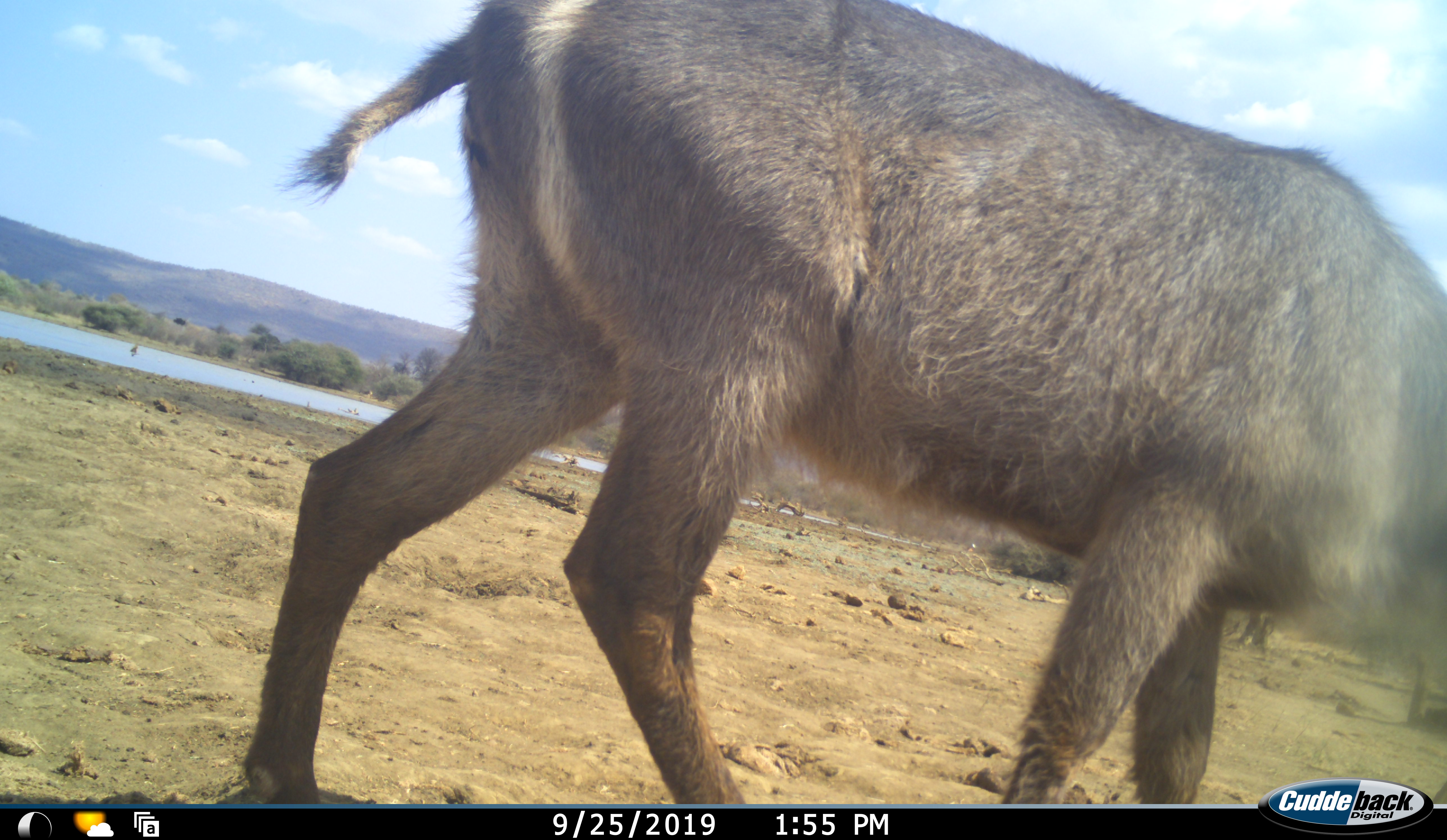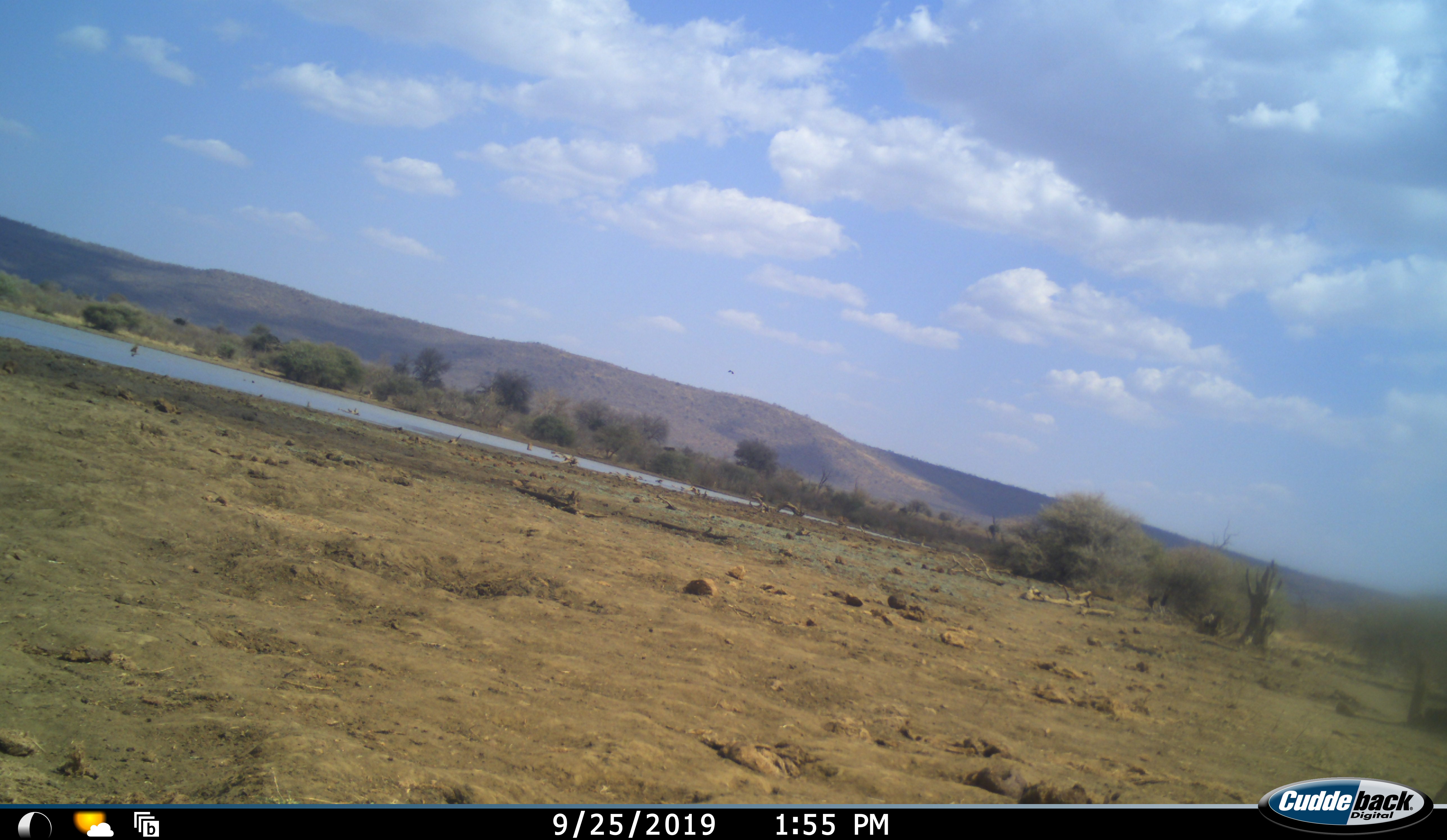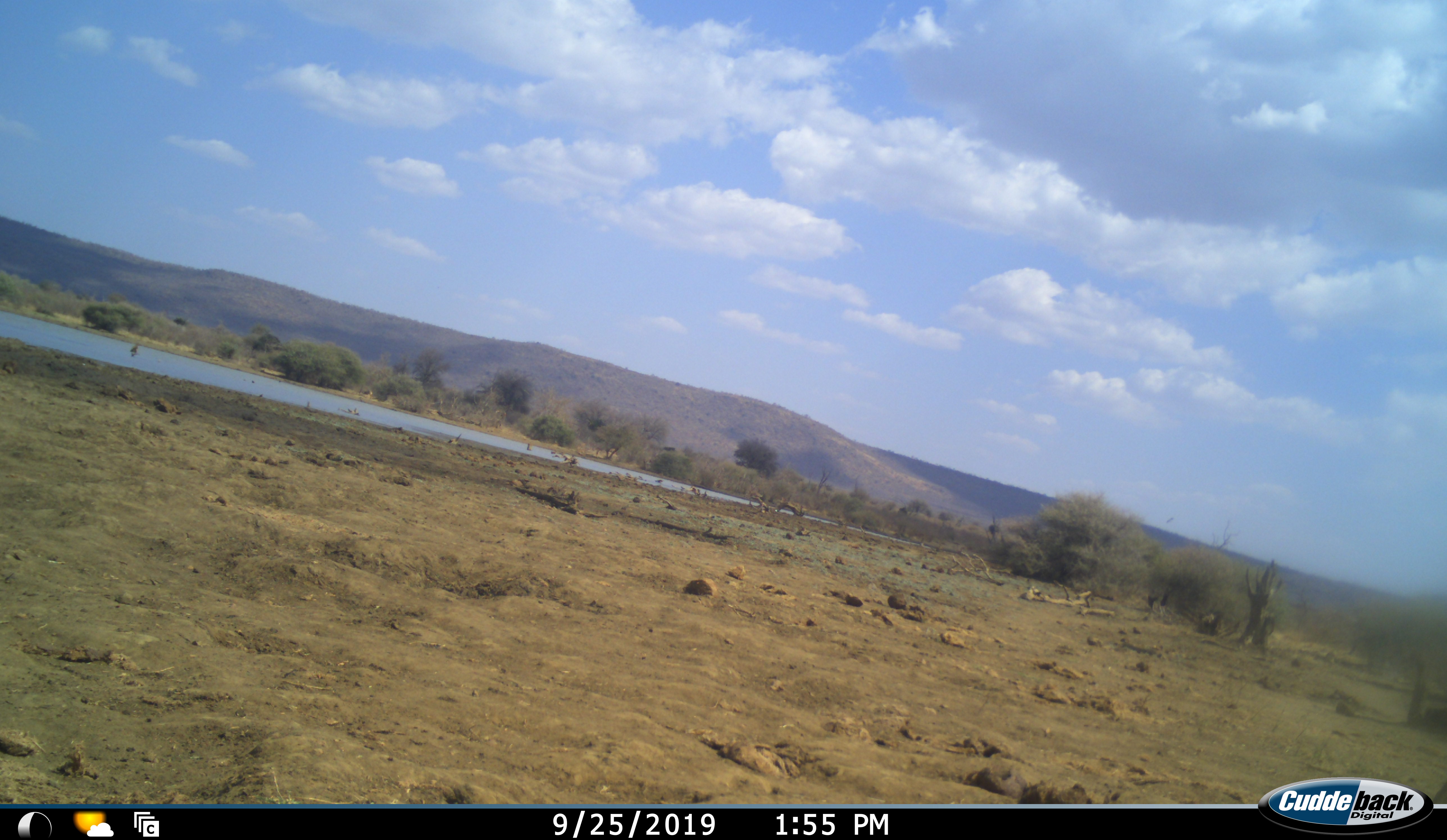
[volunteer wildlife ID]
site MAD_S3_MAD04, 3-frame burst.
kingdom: Animalia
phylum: Chordata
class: Mammalia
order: Artiodactyla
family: Bovidae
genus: Kobus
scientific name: Kobus ellipsiprymnus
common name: waterbuck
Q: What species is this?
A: Waterbuck (Kobus ellipsiprymnus).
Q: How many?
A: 1.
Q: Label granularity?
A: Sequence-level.